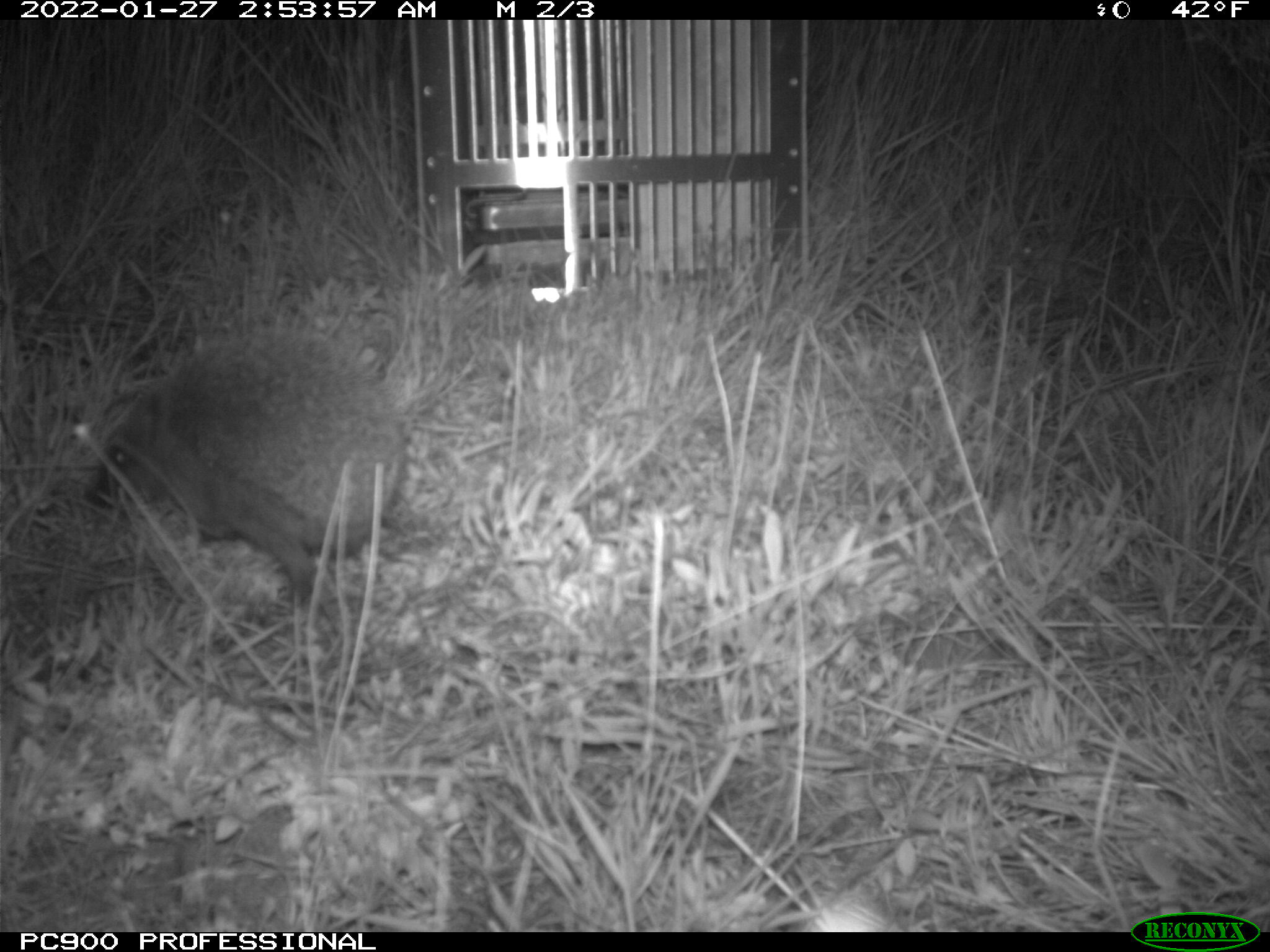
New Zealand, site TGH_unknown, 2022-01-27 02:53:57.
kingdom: Animalia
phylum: Chordata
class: Mammalia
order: Eulipotyphla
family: Erinaceidae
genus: Erinaceus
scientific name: Erinaceus europaeus europaeus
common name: european hedgehog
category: hedgehog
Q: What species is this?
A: Hedgehog (european hedgehog) (Erinaceus europaeus europaeus).